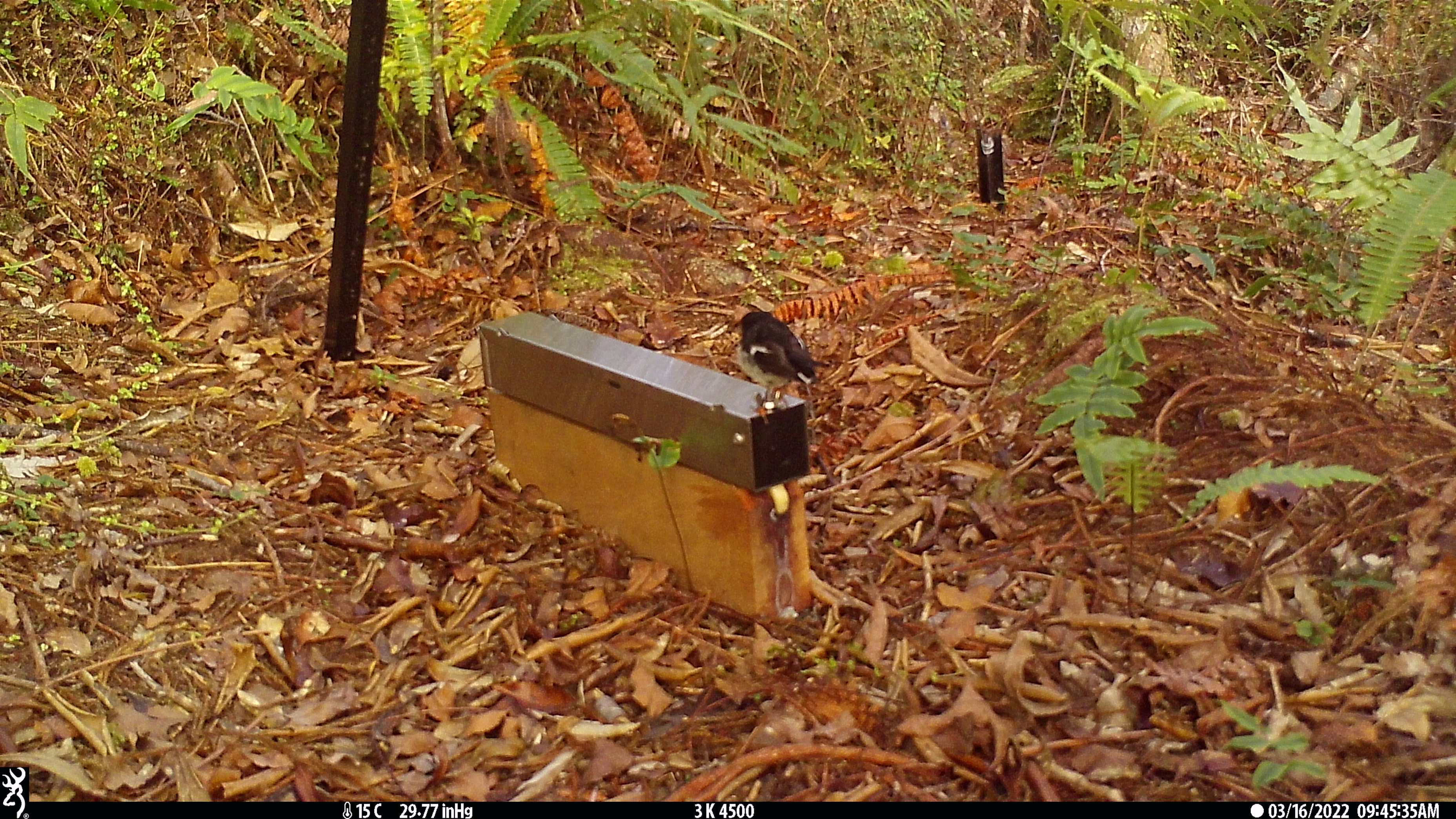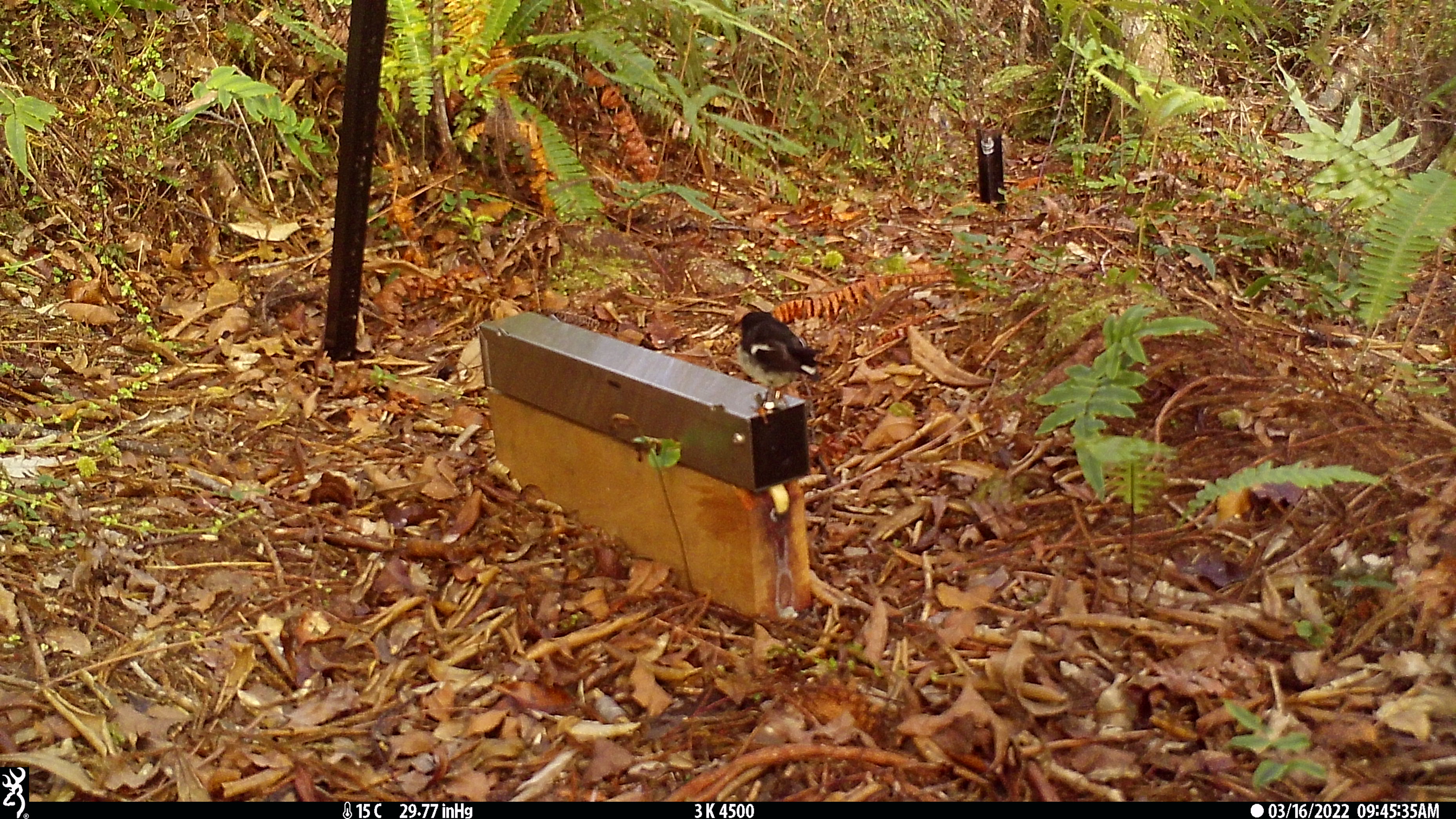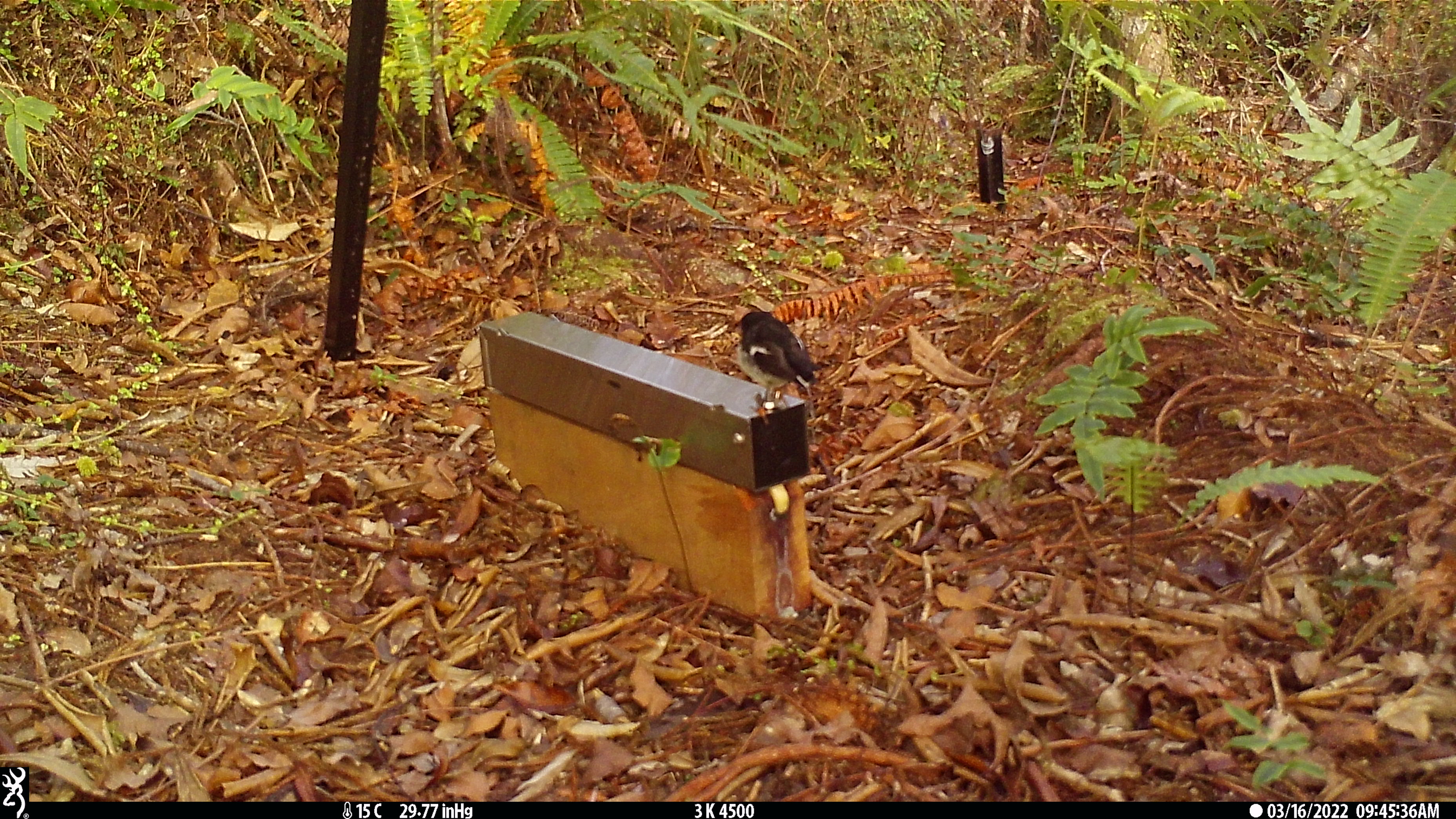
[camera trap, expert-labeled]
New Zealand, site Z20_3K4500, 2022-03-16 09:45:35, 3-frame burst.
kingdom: Animalia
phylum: Chordata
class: Aves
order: Passeriformes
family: Petroicidae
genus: Petroica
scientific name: Petroica macrocephala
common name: tomtit